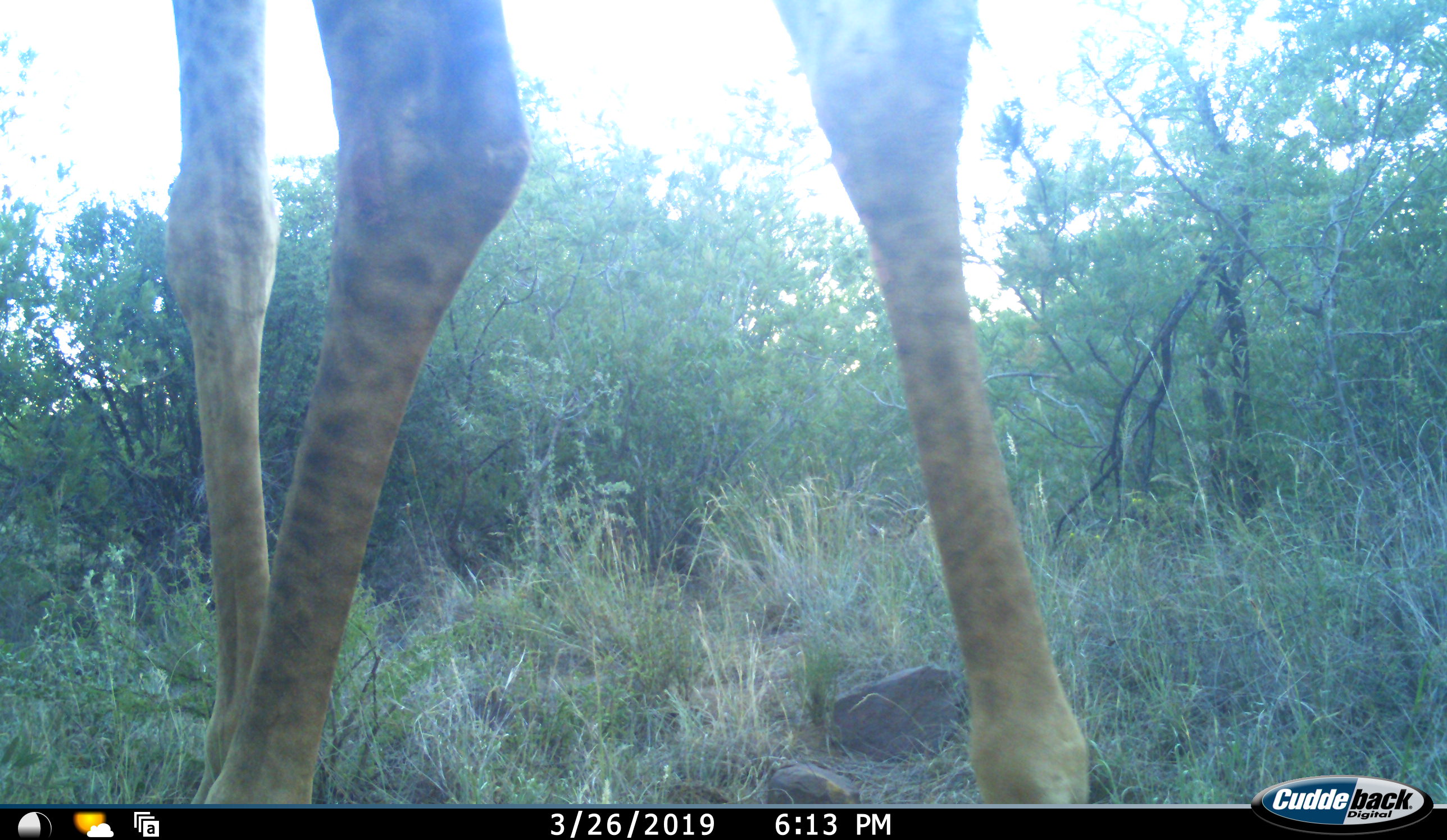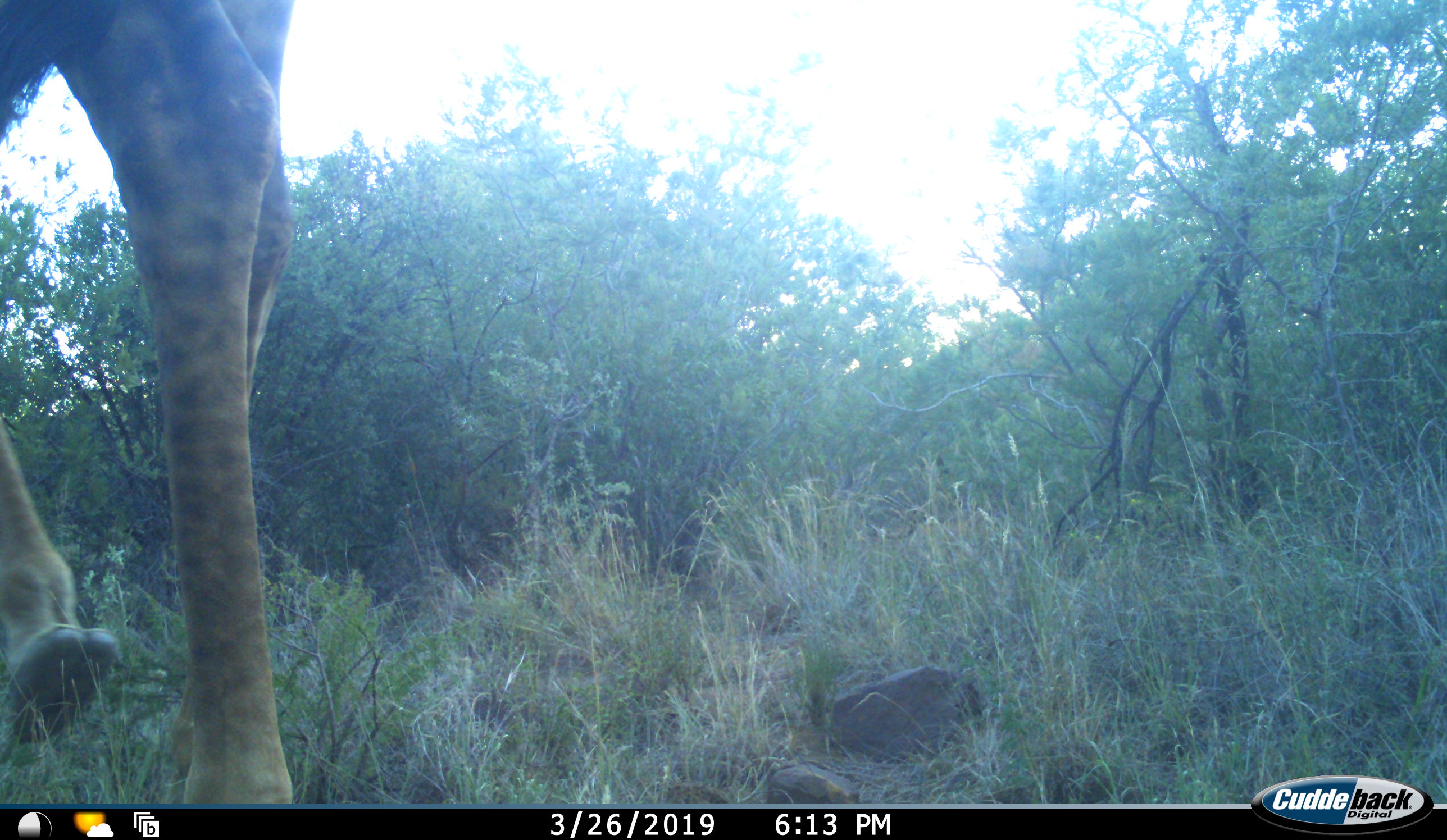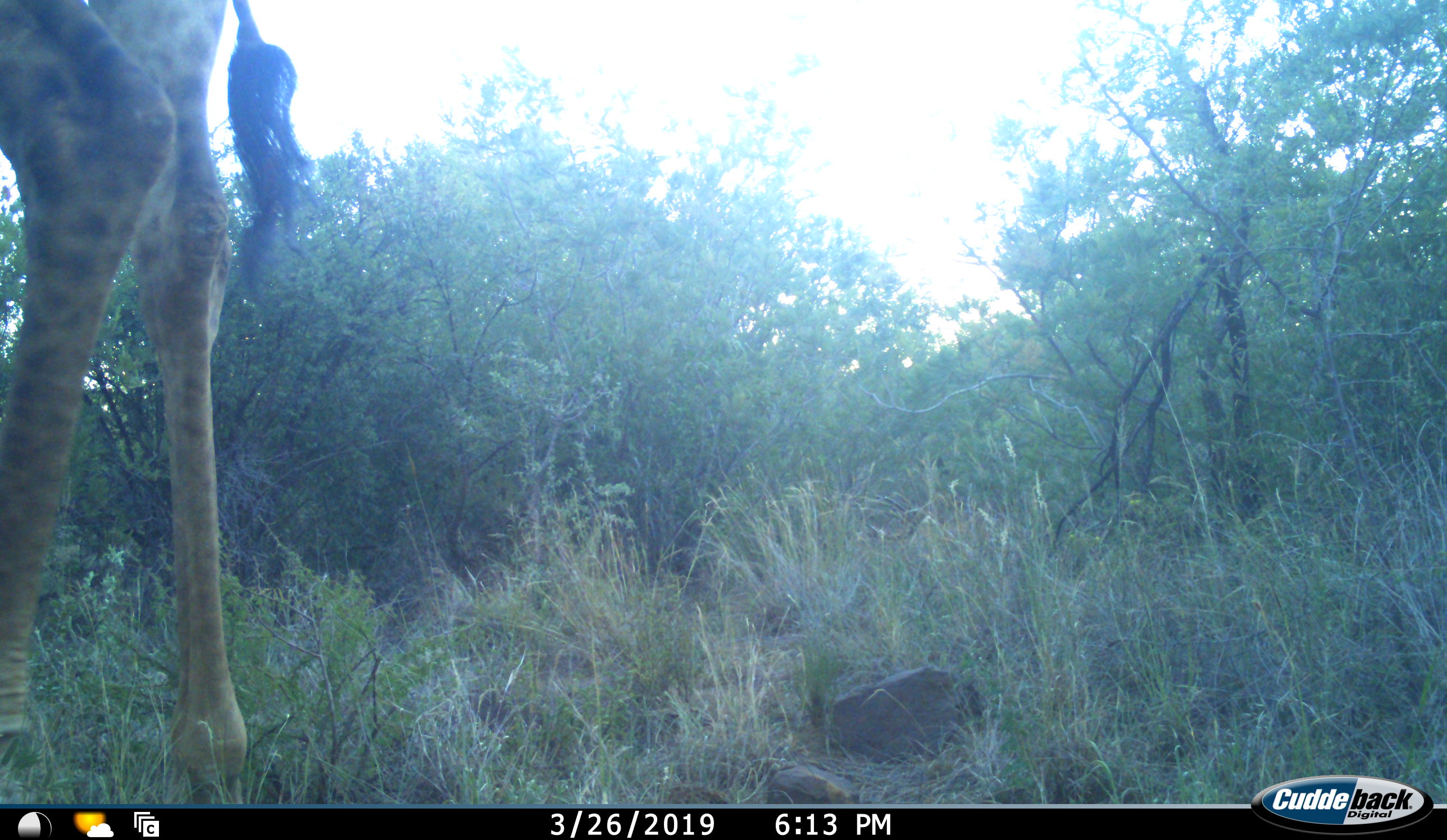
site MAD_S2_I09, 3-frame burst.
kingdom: Animalia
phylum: Chordata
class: Mammalia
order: Artiodactyla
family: Giraffidae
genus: Giraffa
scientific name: Giraffa camelopardalis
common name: giraffe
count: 1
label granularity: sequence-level